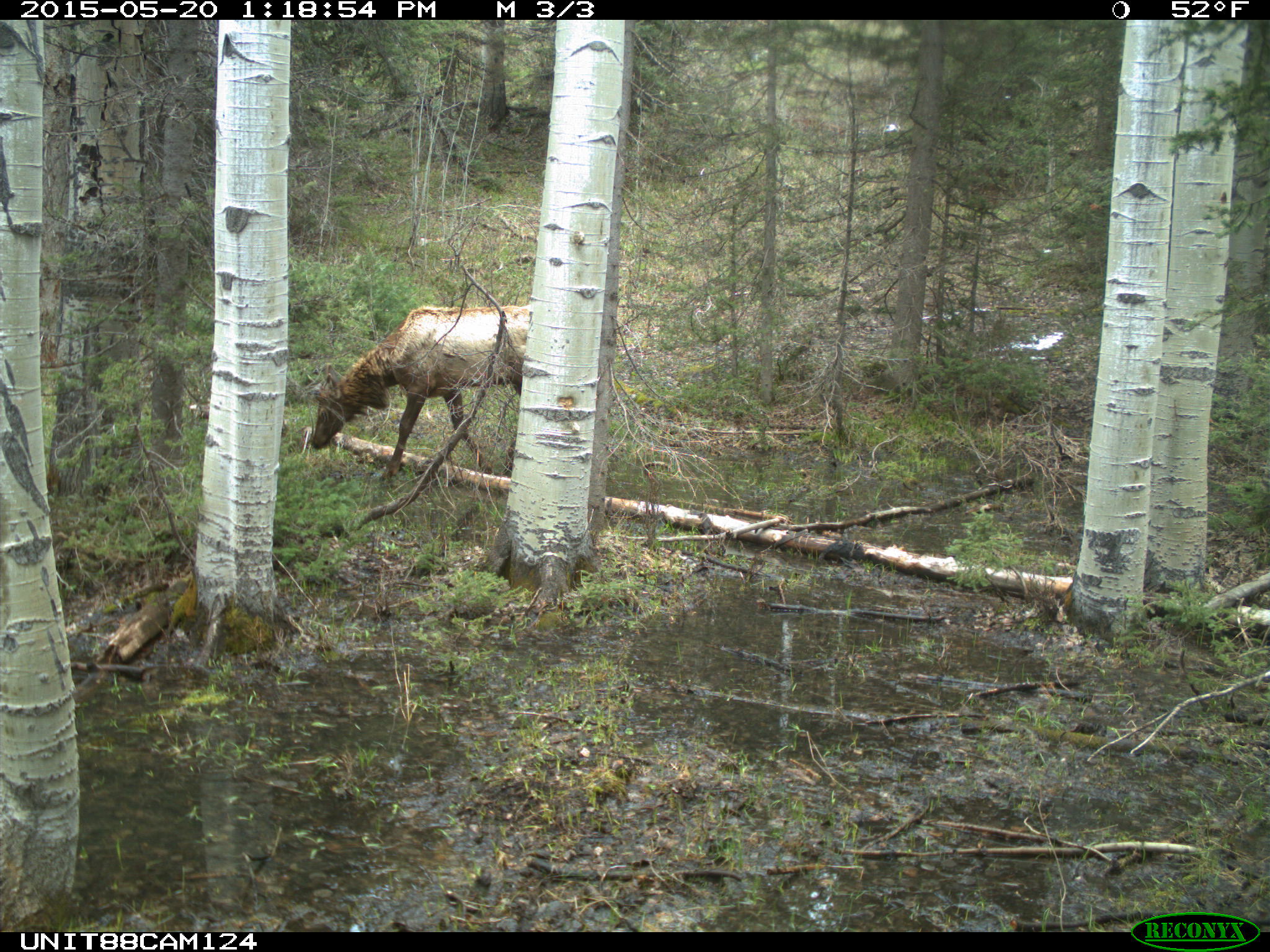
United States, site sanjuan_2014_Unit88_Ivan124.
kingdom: Animalia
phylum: Chordata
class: Mammalia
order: Artiodactyla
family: Cervidae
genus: Cervus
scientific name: Cervus elaphus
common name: red deer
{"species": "Cervus elaphus (red deer)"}